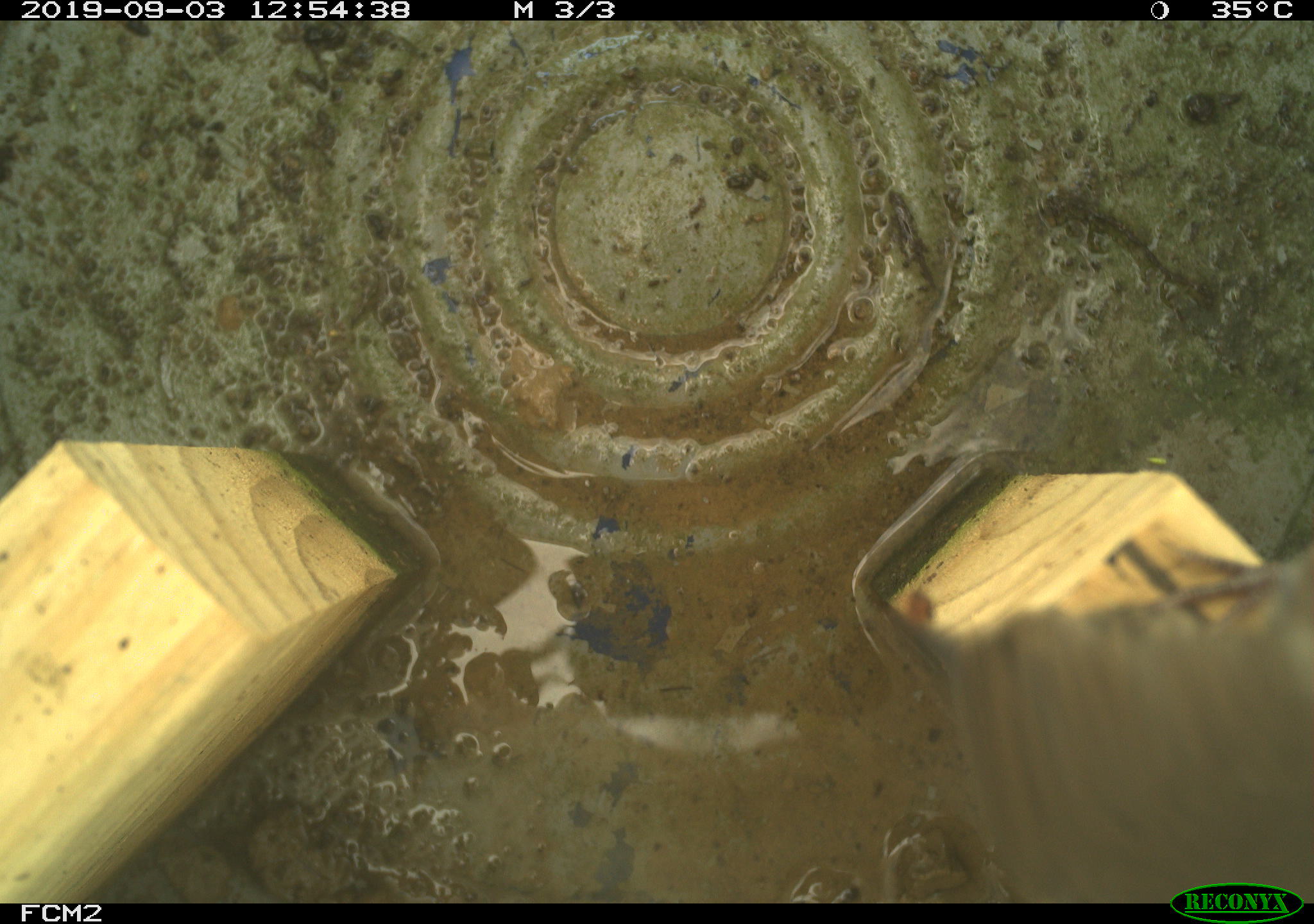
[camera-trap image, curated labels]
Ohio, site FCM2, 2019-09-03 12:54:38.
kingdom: Animalia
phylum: Chordata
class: Aves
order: Passeriformes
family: Troglodytidae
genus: Troglodytes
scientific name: Troglodytes aedon aedon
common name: northern house wren